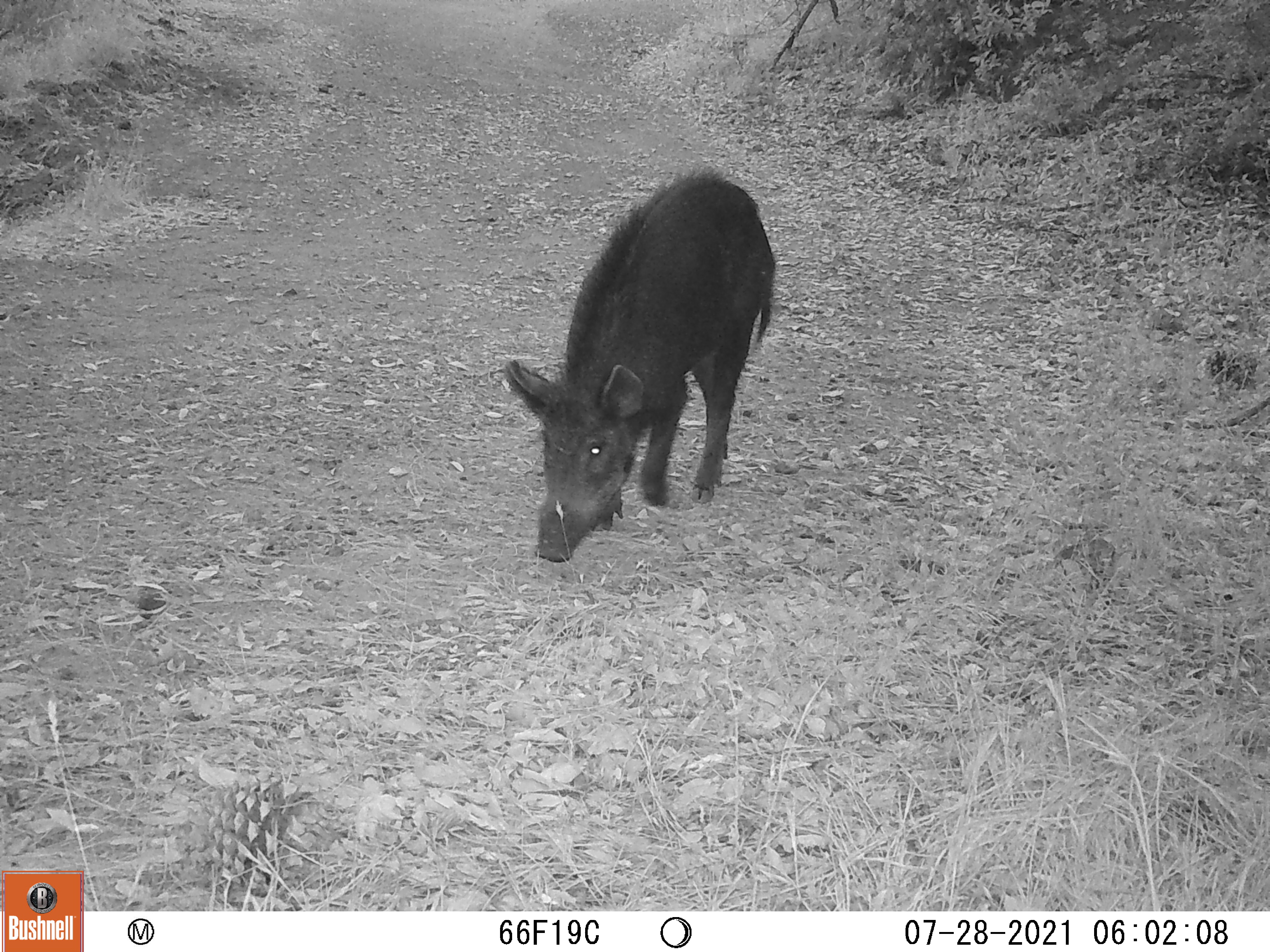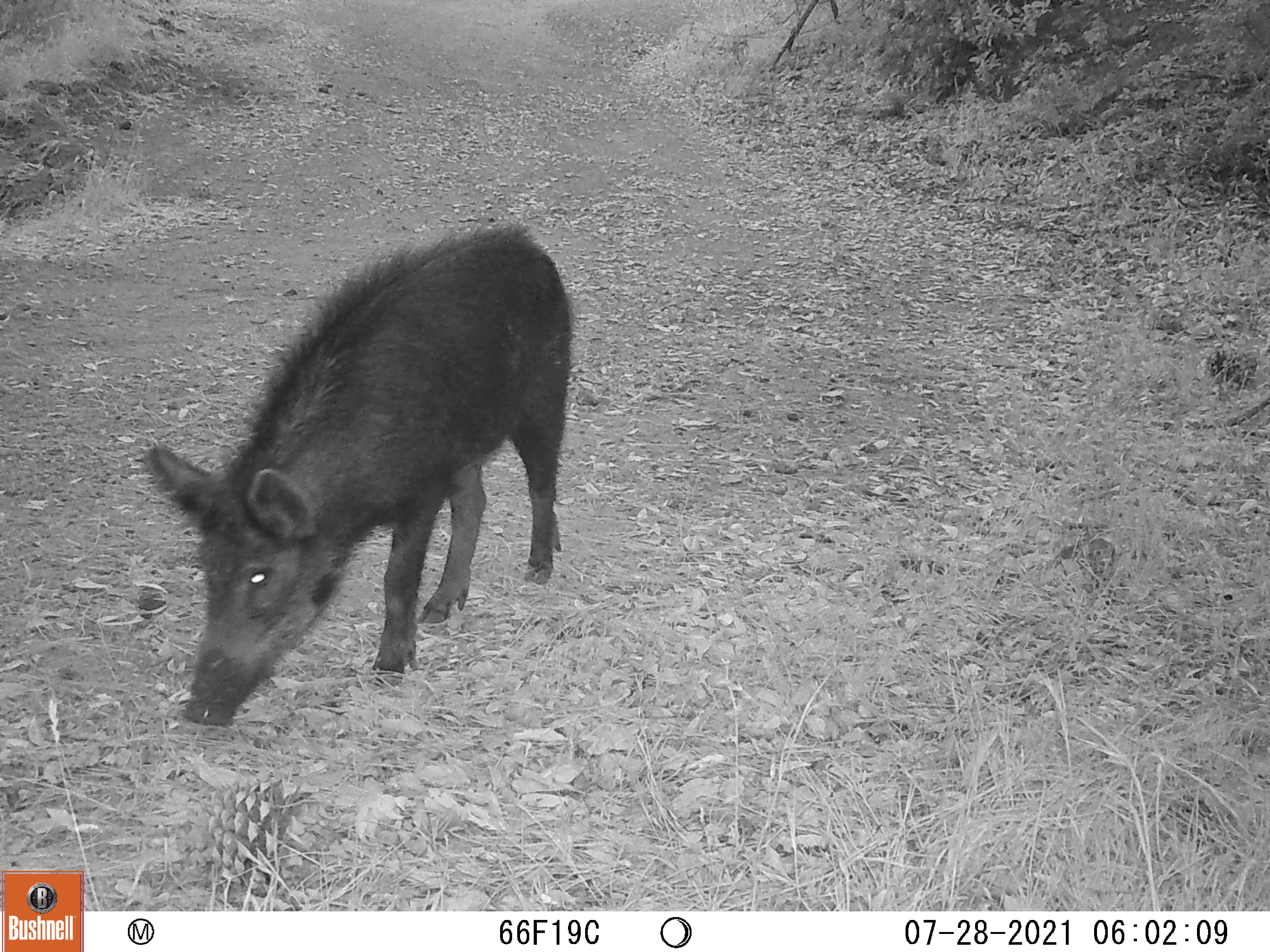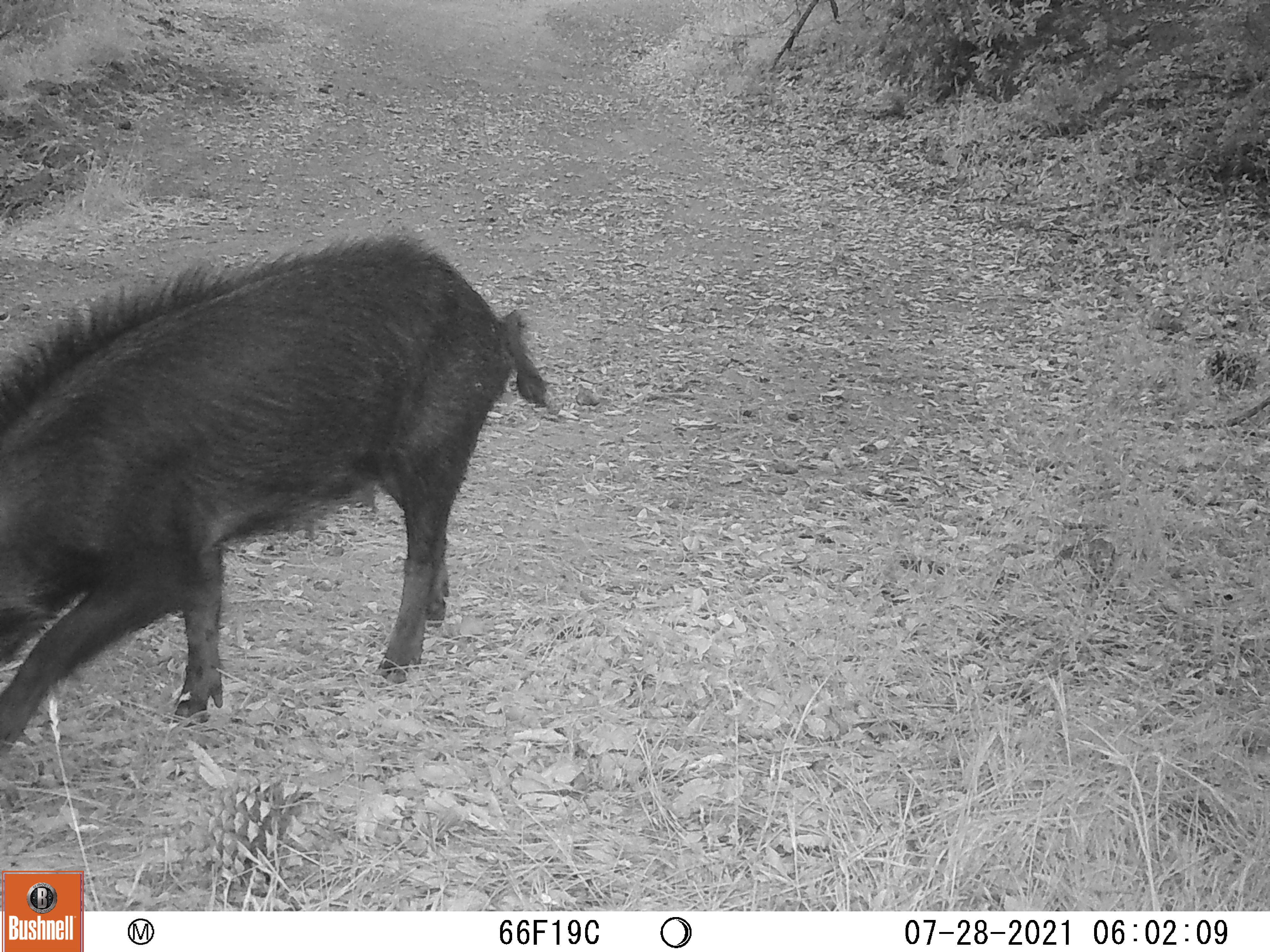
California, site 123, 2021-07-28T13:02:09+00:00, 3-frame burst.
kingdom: Animalia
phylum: Chordata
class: Mammalia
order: Artiodactyla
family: Suidae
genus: Sus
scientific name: Sus scrofa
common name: wild boar